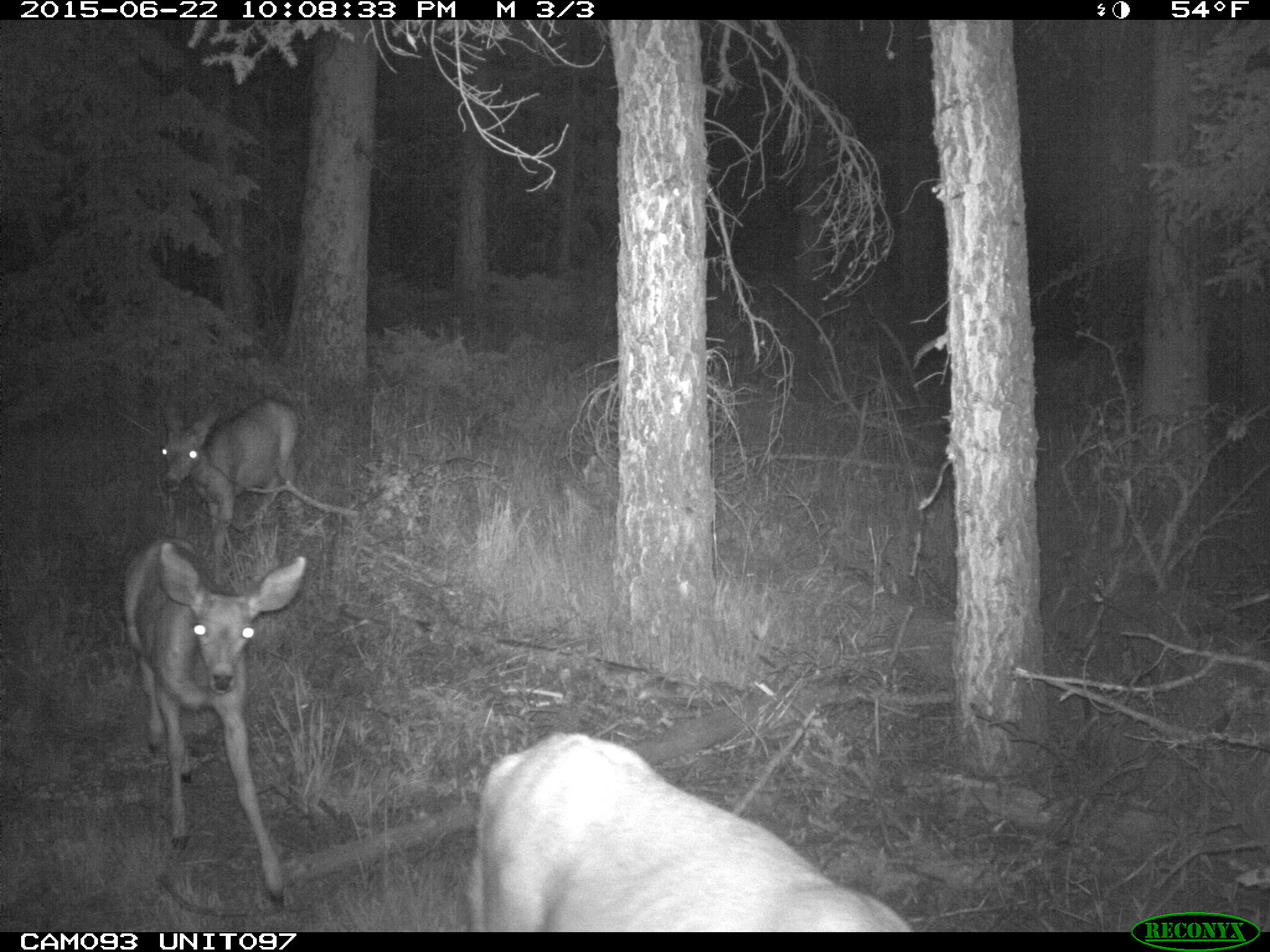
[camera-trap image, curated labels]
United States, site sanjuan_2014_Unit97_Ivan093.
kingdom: Animalia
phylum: Chordata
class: Mammalia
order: Artiodactyla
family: Cervidae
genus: Odocoileus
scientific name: Odocoileus hemionus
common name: mule deer